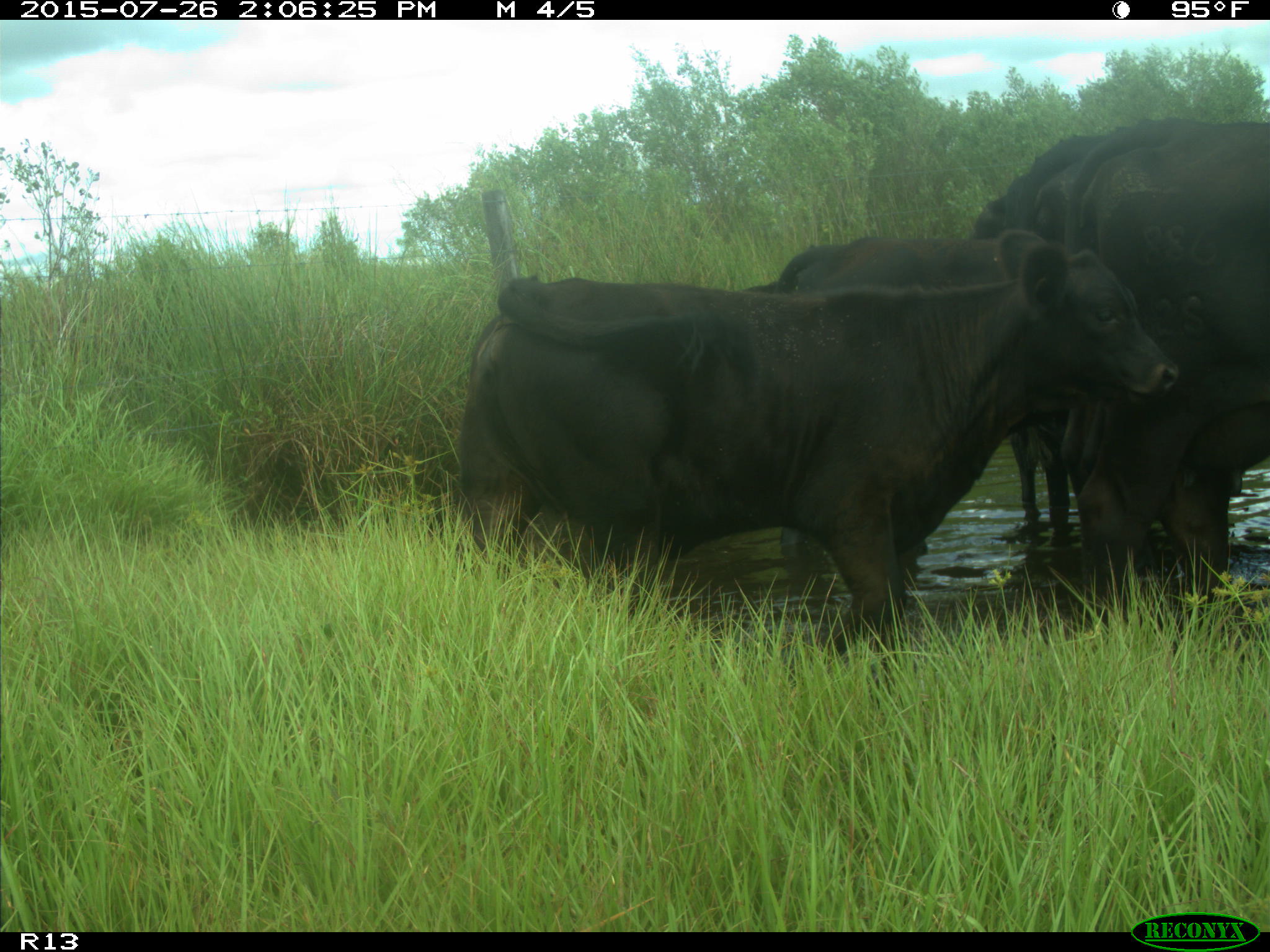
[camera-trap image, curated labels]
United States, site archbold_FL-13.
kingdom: Animalia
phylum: Chordata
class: Mammalia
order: Artiodactyla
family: Bovidae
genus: Bos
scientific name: Bos taurus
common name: domestic cow